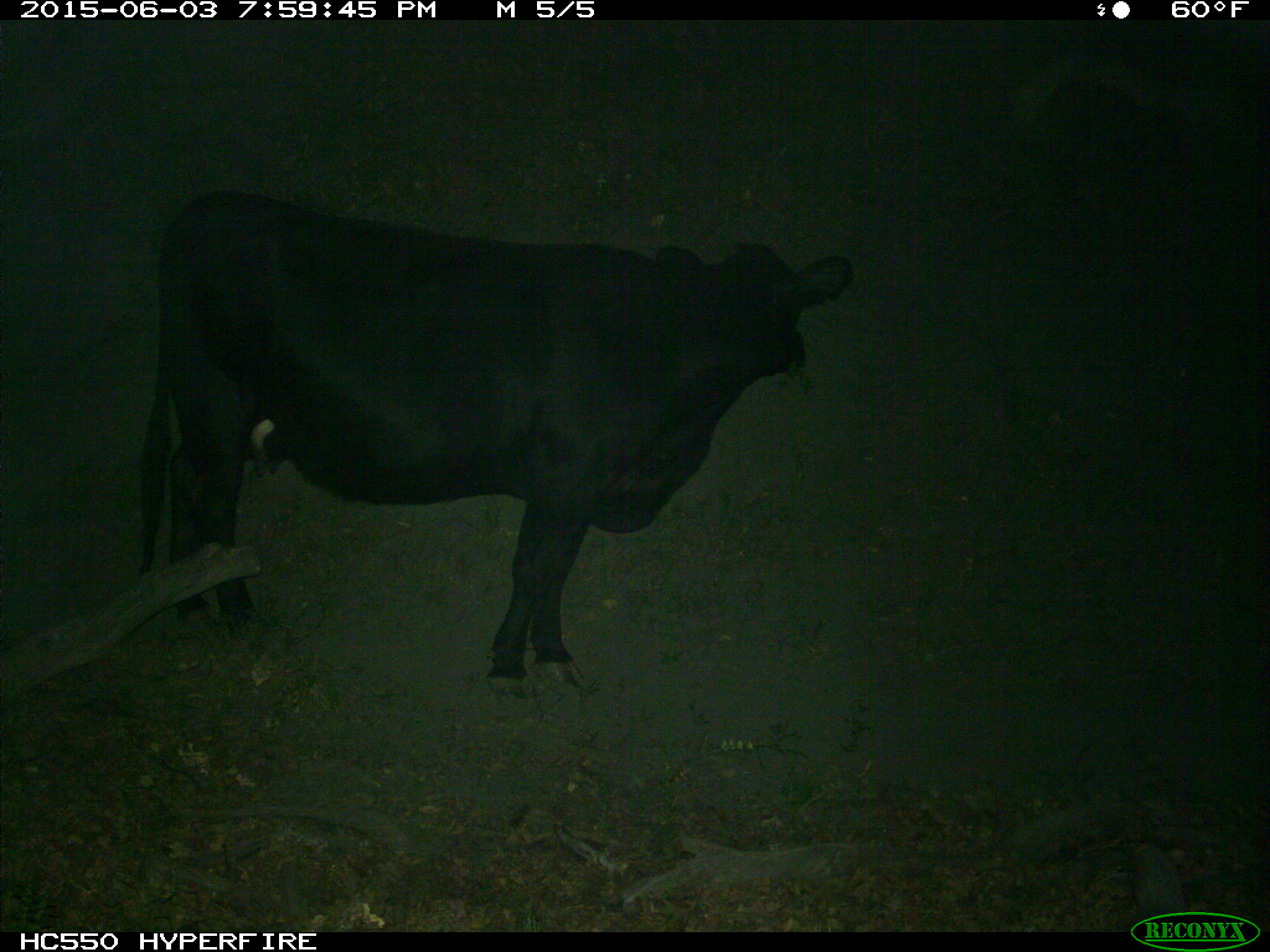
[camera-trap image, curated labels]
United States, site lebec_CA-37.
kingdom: Animalia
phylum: Chordata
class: Mammalia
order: Artiodactyla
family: Bovidae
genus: Bos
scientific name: Bos taurus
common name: domestic cow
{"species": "Bos taurus (domestic cow)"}